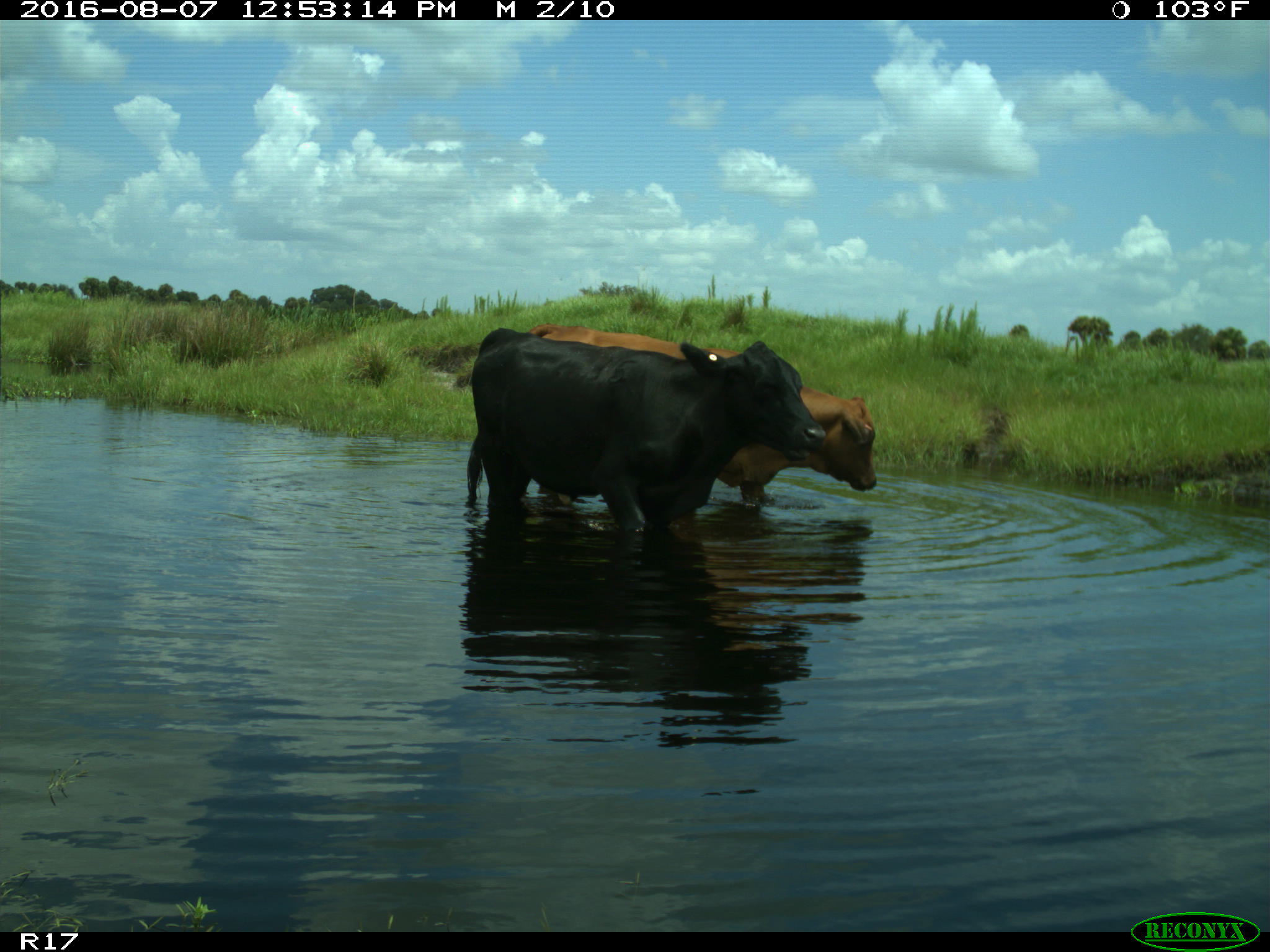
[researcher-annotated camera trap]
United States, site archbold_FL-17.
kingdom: Animalia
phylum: Chordata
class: Mammalia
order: Artiodactyla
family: Bovidae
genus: Bos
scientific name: Bos taurus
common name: domestic cow